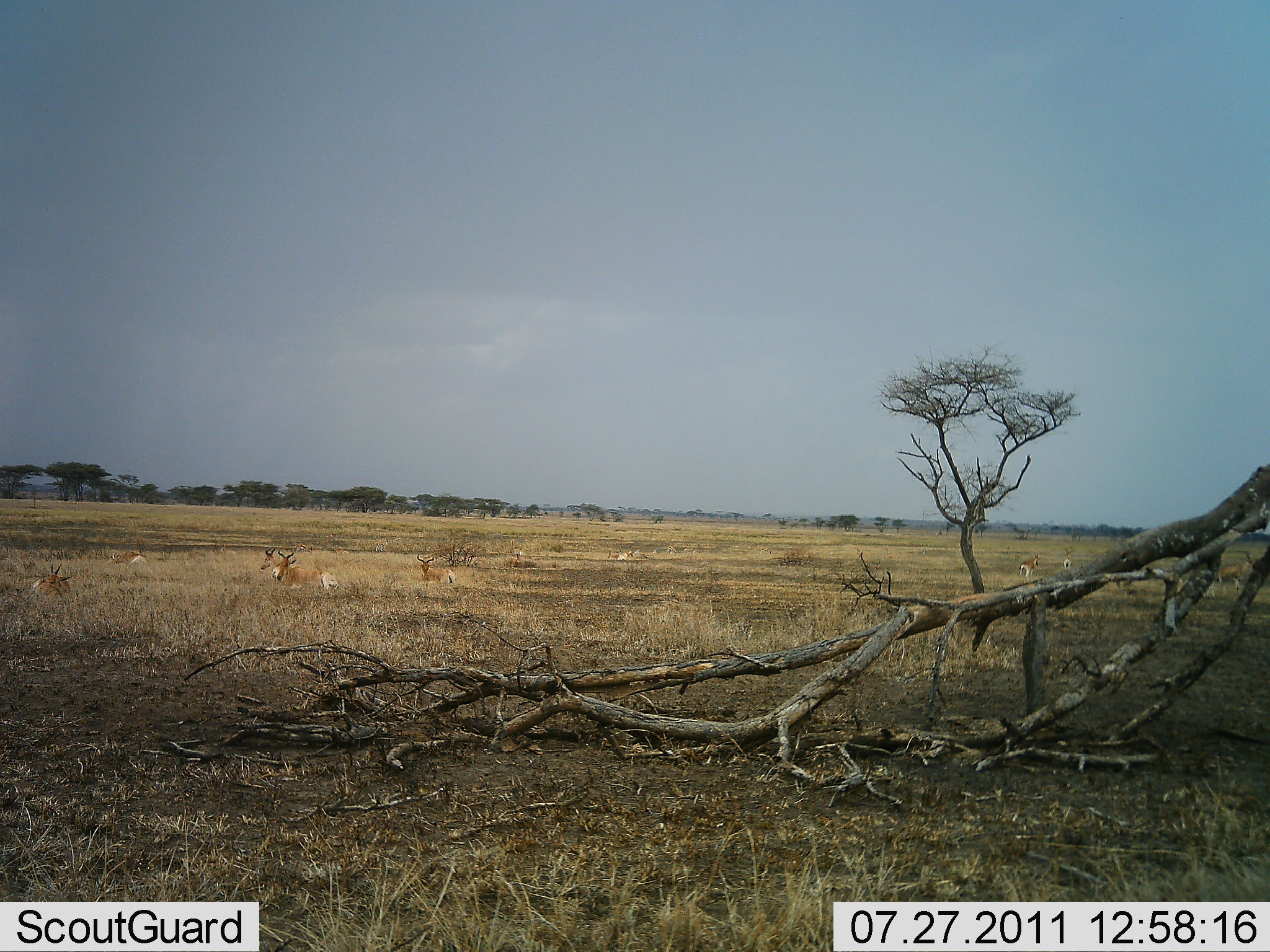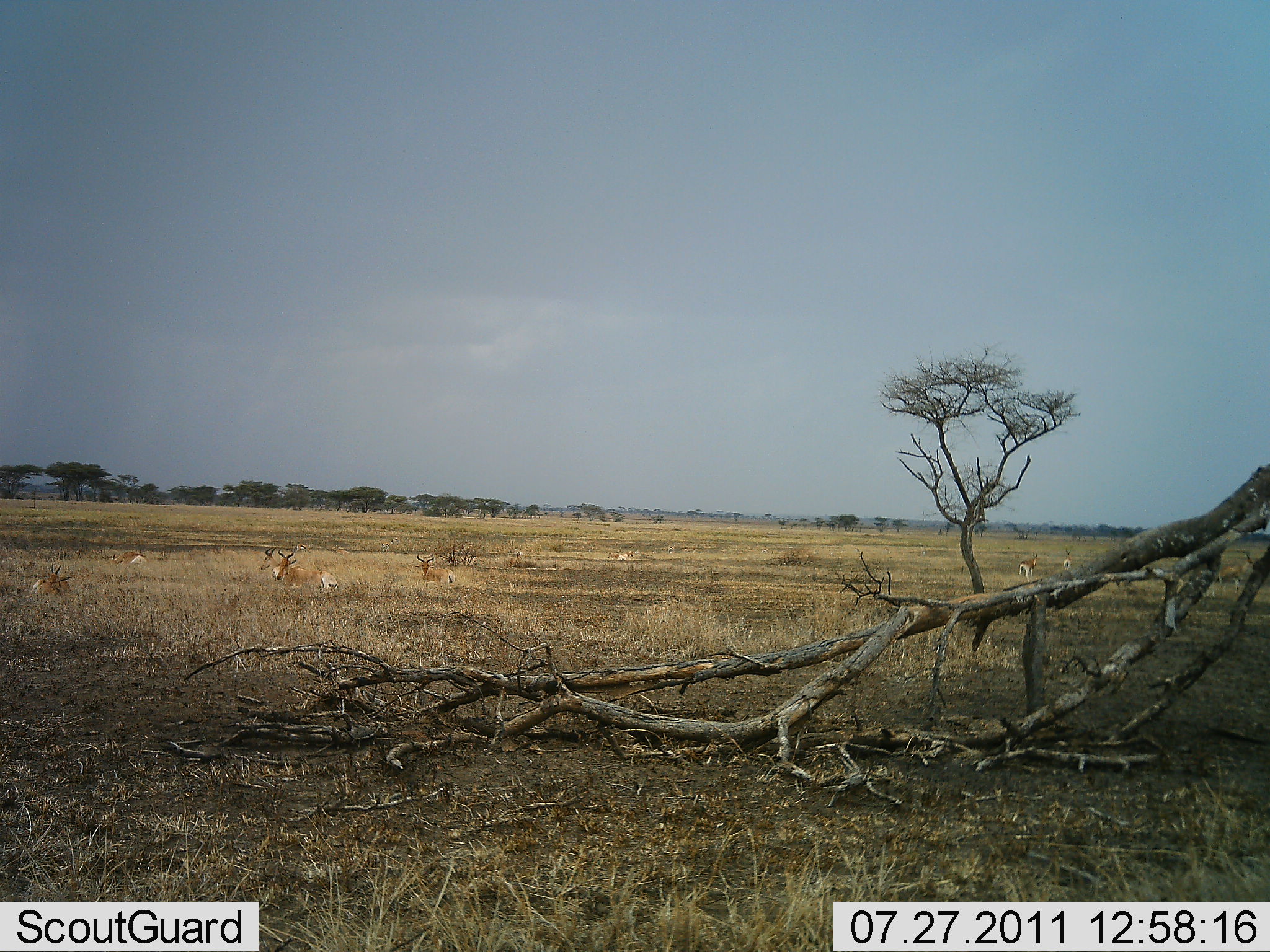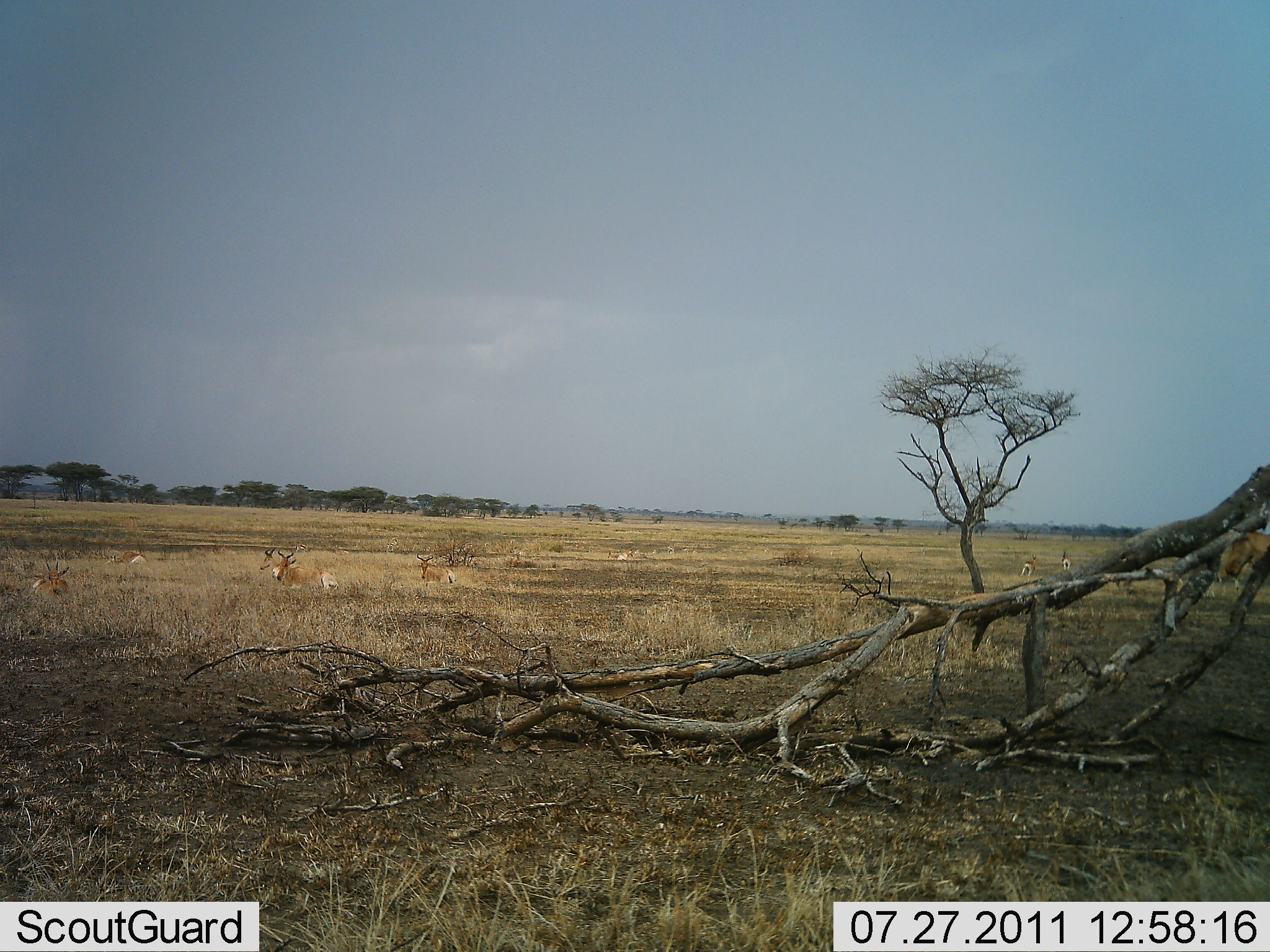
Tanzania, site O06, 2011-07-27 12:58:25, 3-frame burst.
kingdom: Animalia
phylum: Chordata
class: Mammalia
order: Artiodactyla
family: Bovidae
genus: Alcelaphus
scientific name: Alcelaphus buselaphus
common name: hartebeest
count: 7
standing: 20%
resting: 100%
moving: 20%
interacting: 0%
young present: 0%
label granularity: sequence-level